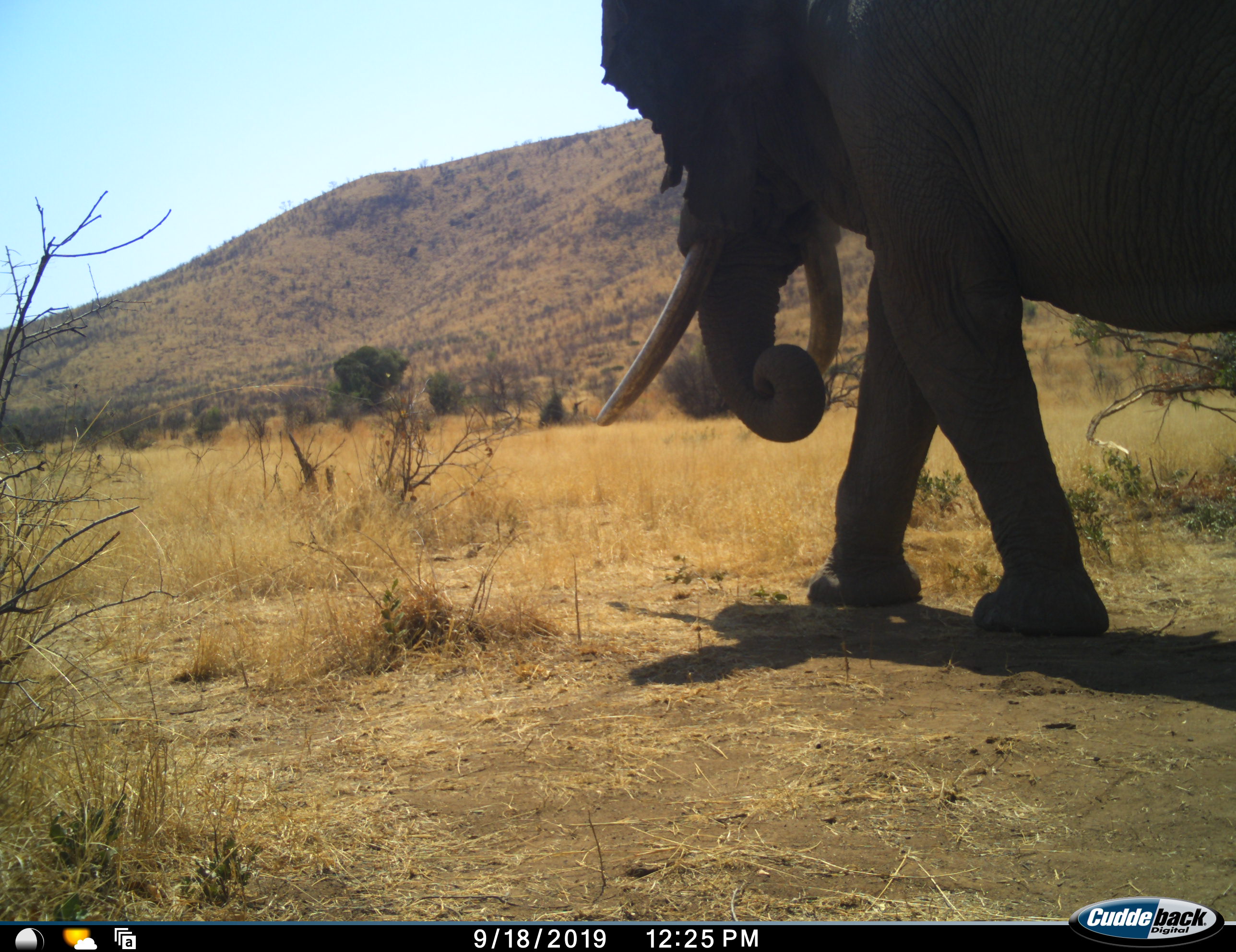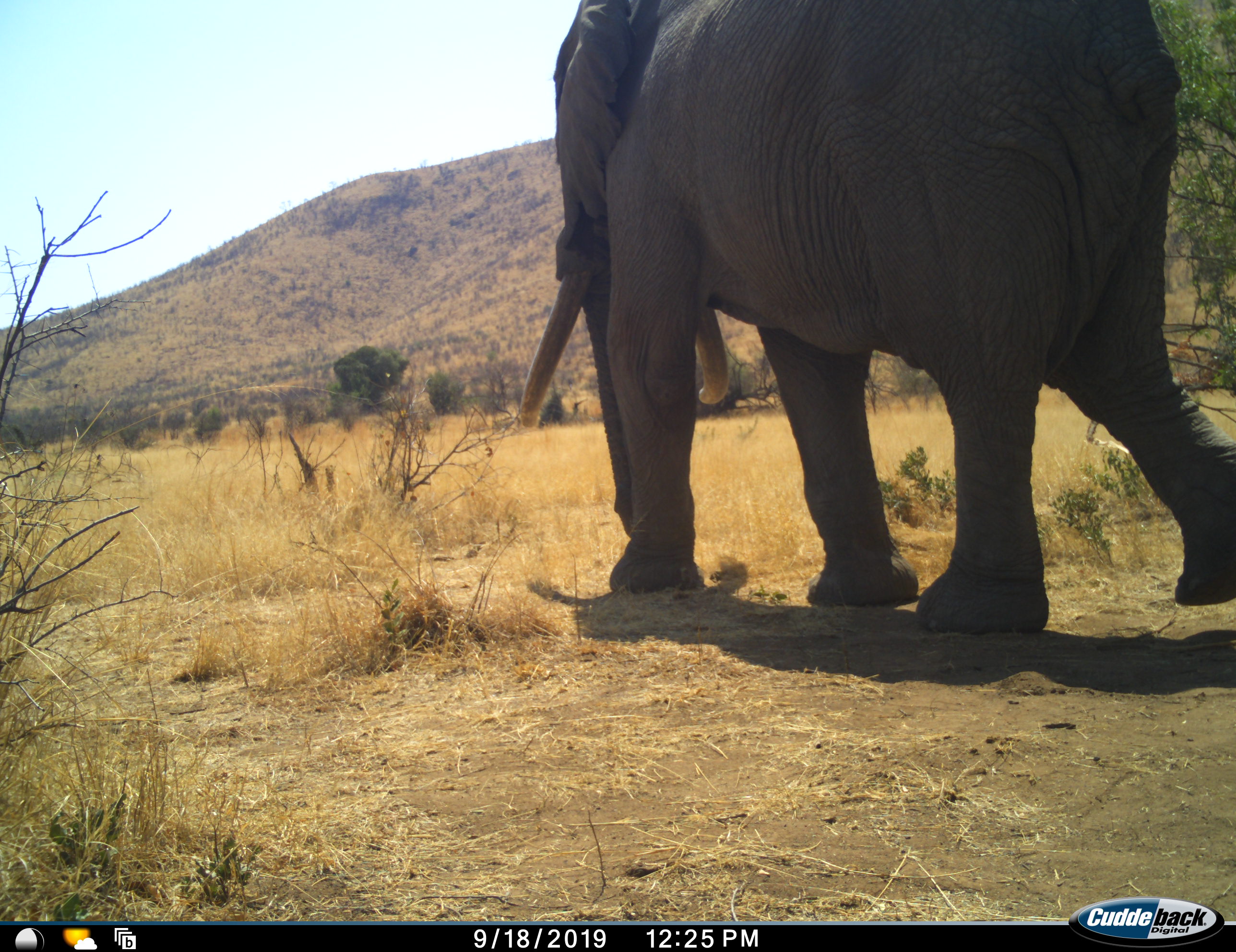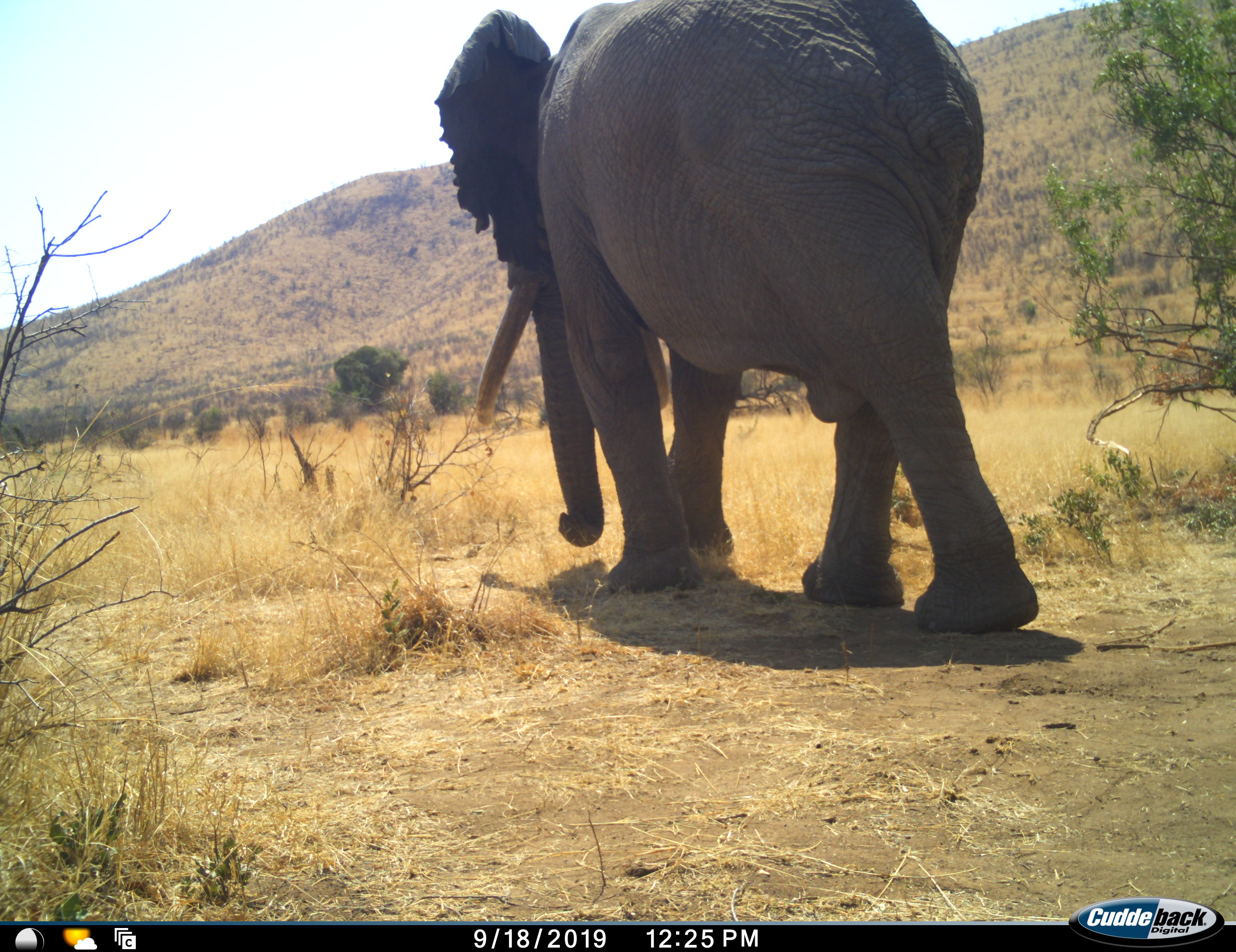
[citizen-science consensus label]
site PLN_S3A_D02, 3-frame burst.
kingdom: Animalia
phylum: Chordata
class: Mammalia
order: Proboscidea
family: Elephantidae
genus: Loxodonta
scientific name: Loxodonta africana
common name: african bush elephant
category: elephant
Elephant (african bush elephant) (Loxodonta africana), count 1. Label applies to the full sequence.